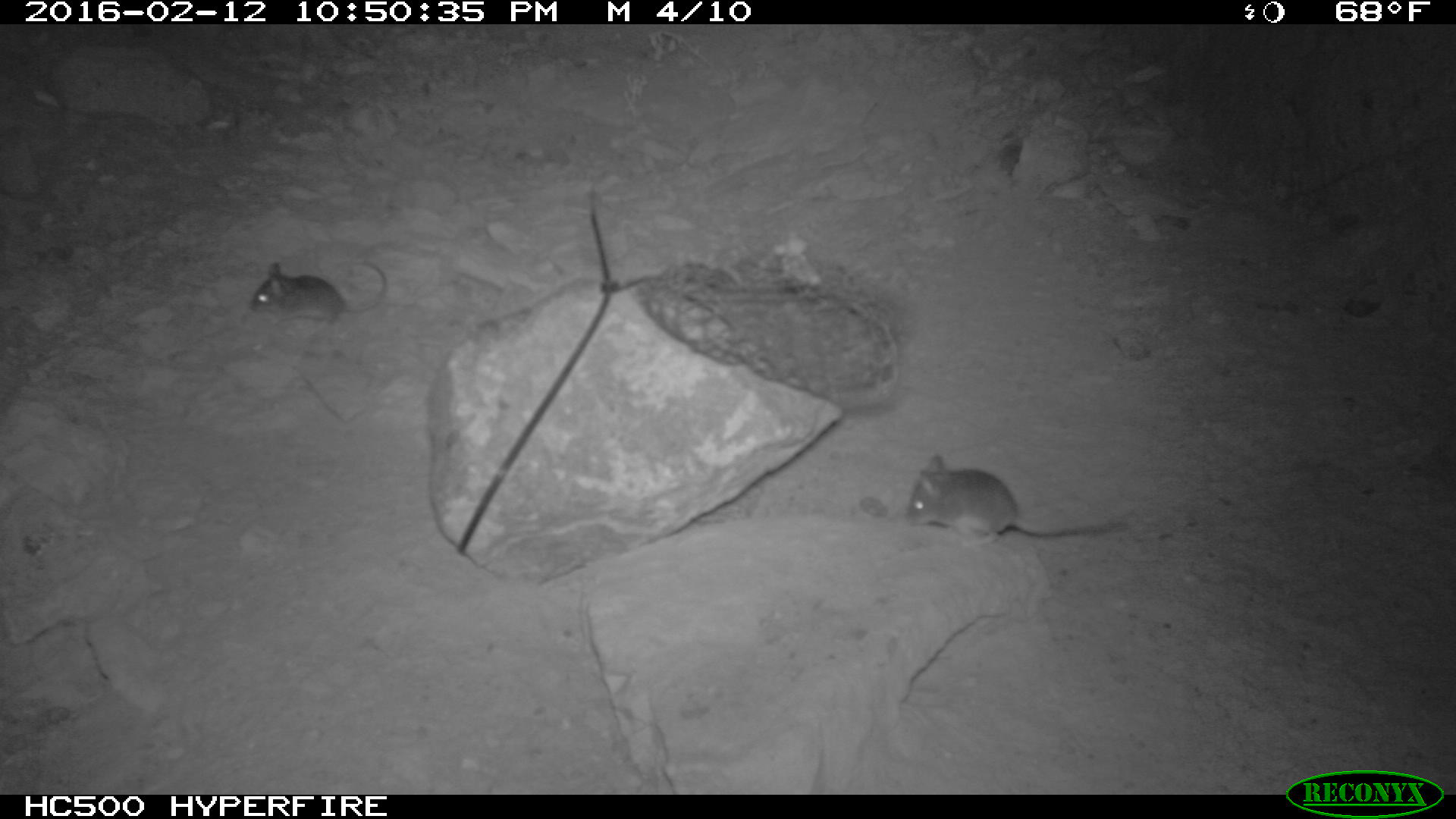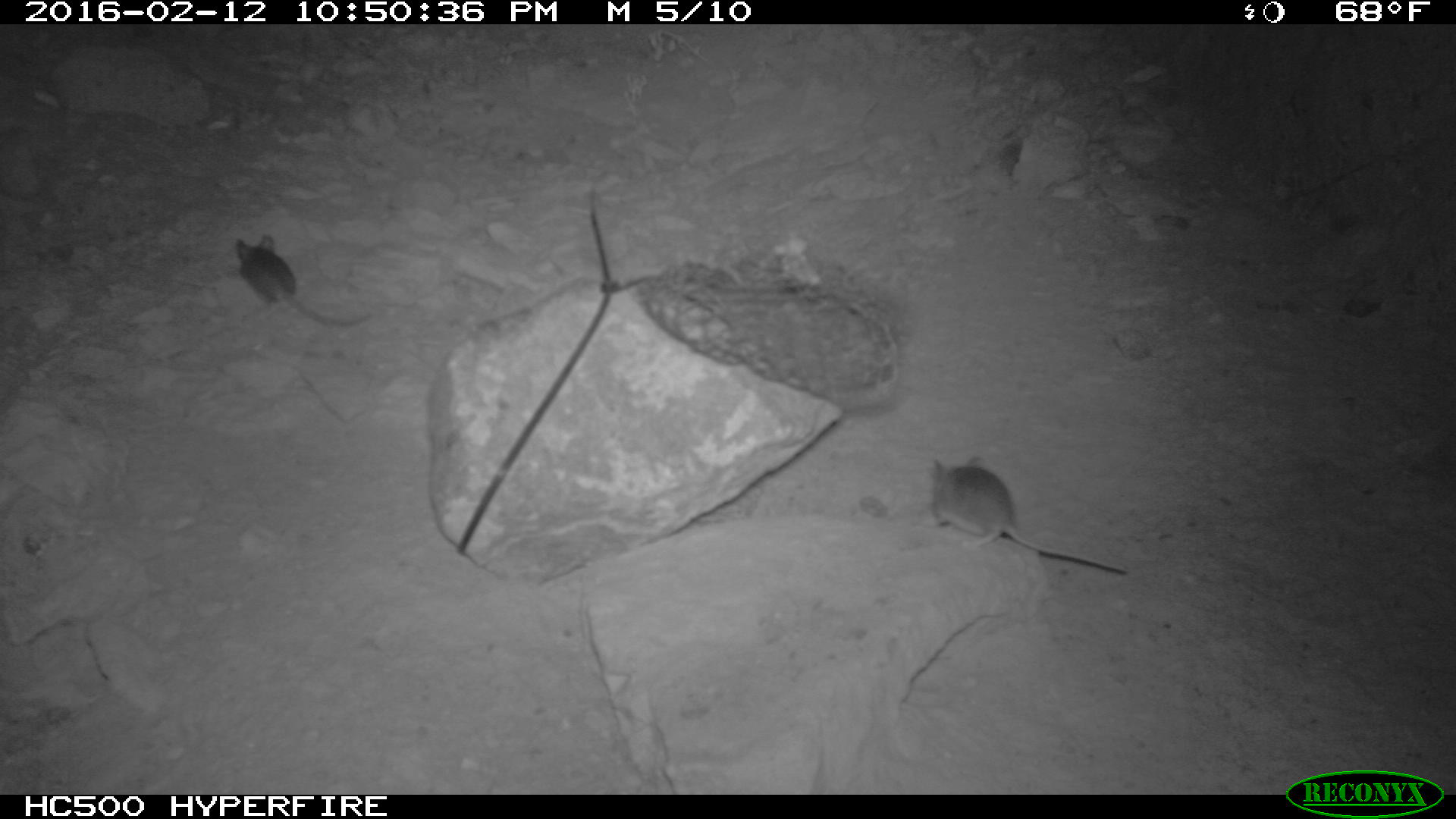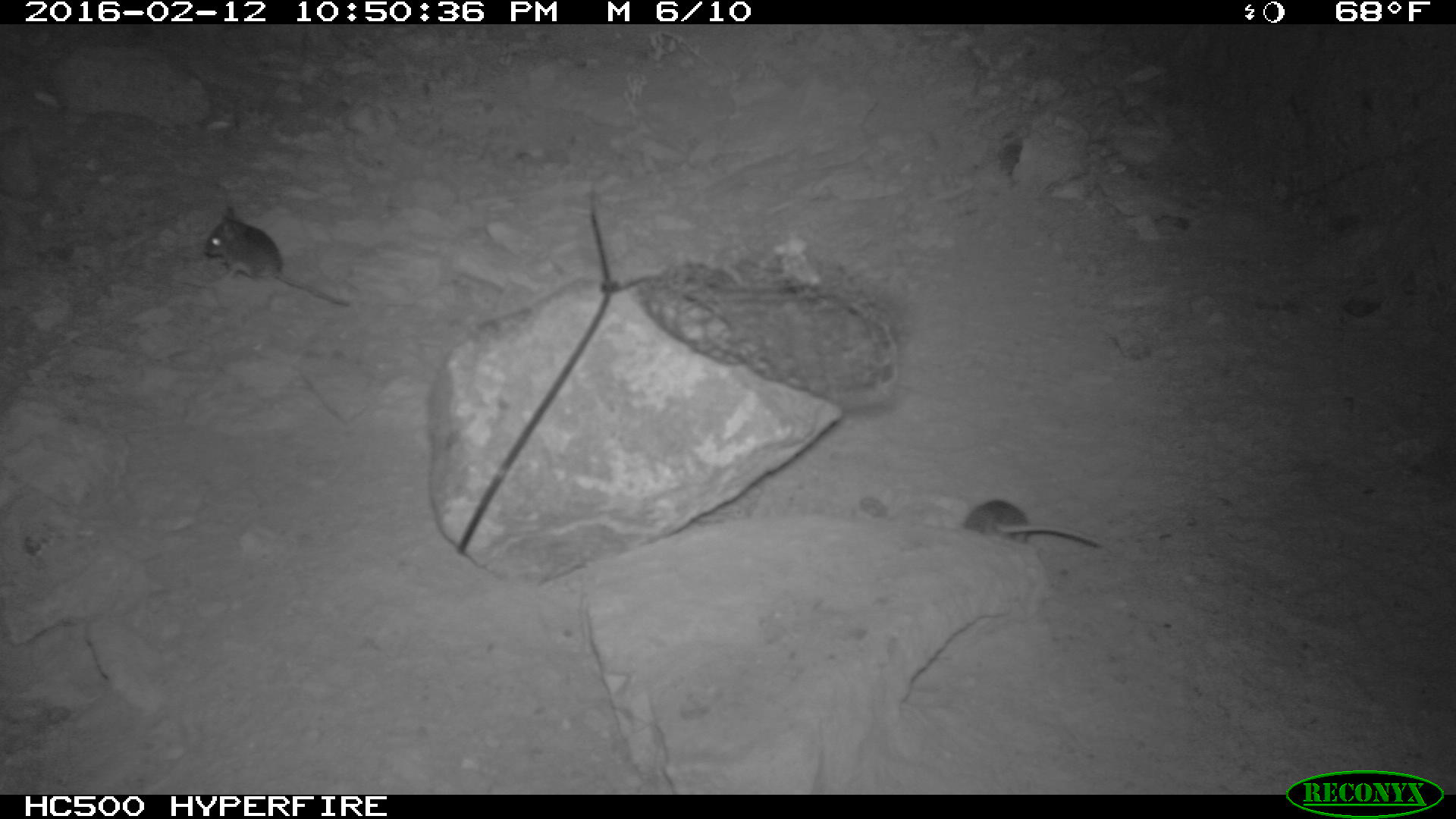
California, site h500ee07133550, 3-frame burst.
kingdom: Animalia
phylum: Chordata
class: Mammalia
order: Rodentia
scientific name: Rodentia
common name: rodent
Rodent (Rodentia).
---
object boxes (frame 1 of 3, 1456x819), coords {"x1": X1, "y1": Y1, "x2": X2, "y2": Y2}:
rodent: {"x1": 907, "y1": 453, "x2": 1128, "y2": 549}; {"x1": 249, "y1": 261, "x2": 387, "y2": 334}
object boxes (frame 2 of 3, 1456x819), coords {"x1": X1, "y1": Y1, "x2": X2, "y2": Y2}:
rodent: {"x1": 925, "y1": 455, "x2": 1127, "y2": 573}; {"x1": 235, "y1": 233, "x2": 371, "y2": 329}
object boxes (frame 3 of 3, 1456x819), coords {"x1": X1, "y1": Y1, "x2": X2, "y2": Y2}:
rodent: {"x1": 202, "y1": 202, "x2": 353, "y2": 306}; {"x1": 960, "y1": 498, "x2": 1103, "y2": 548}